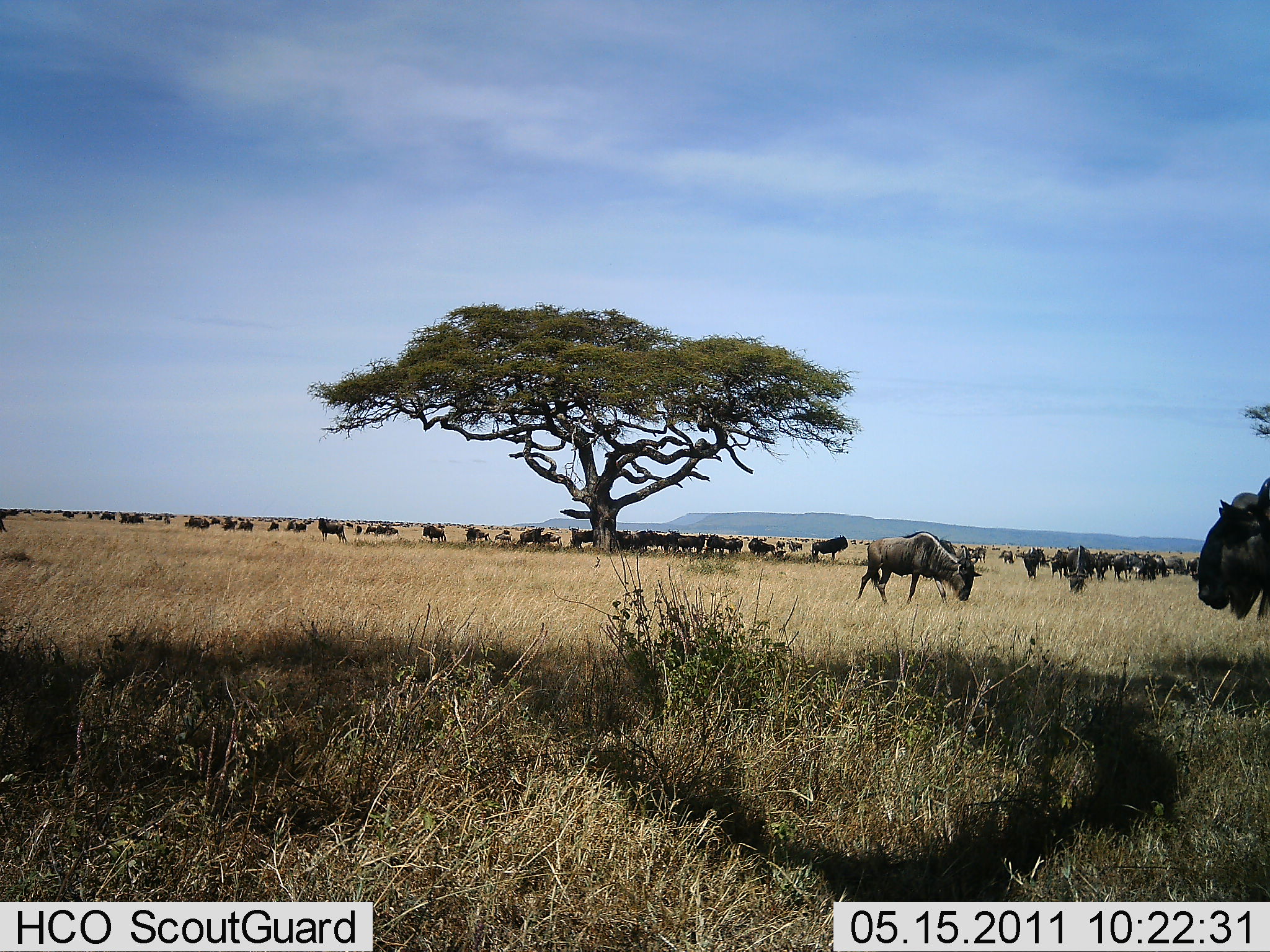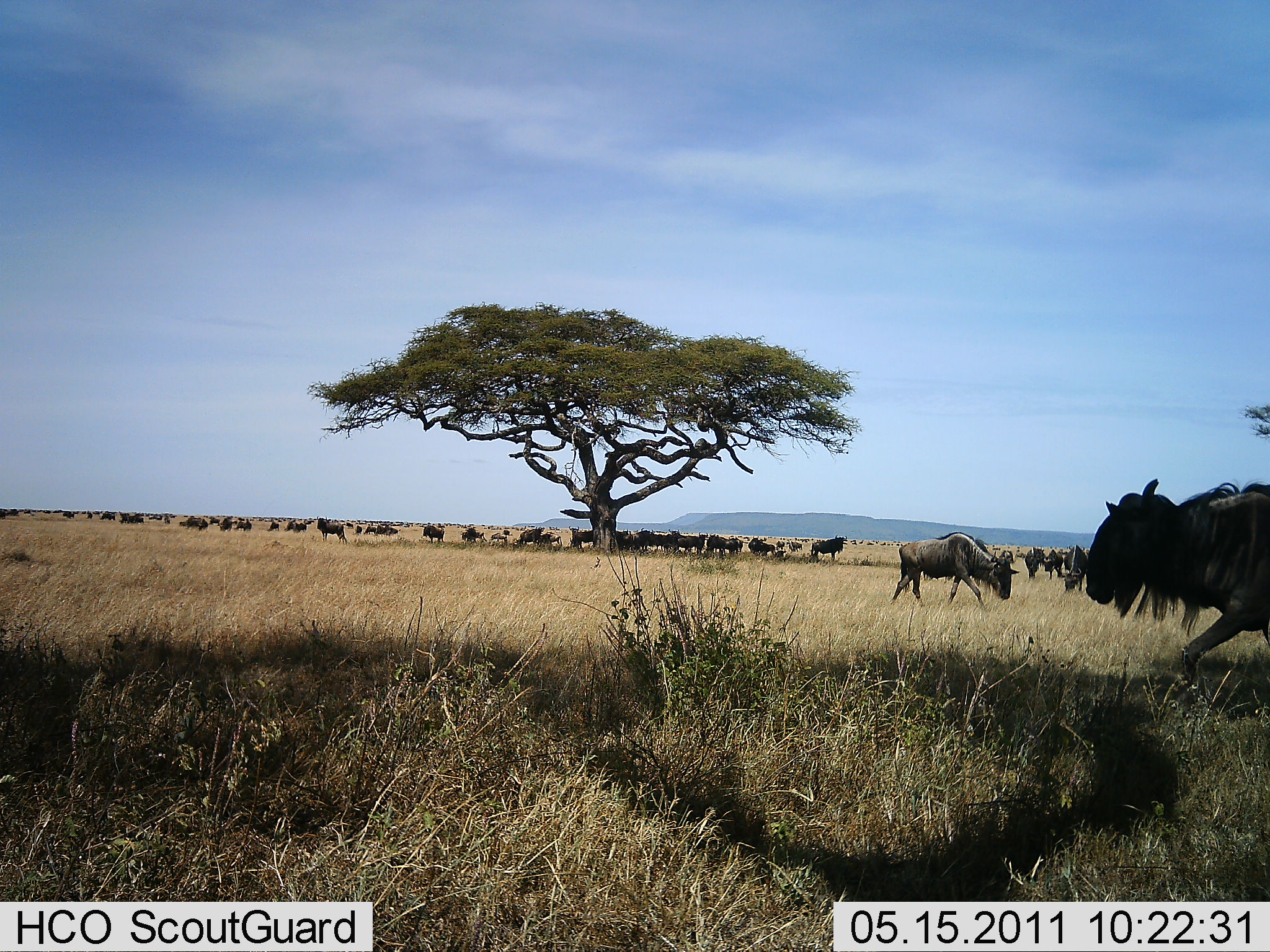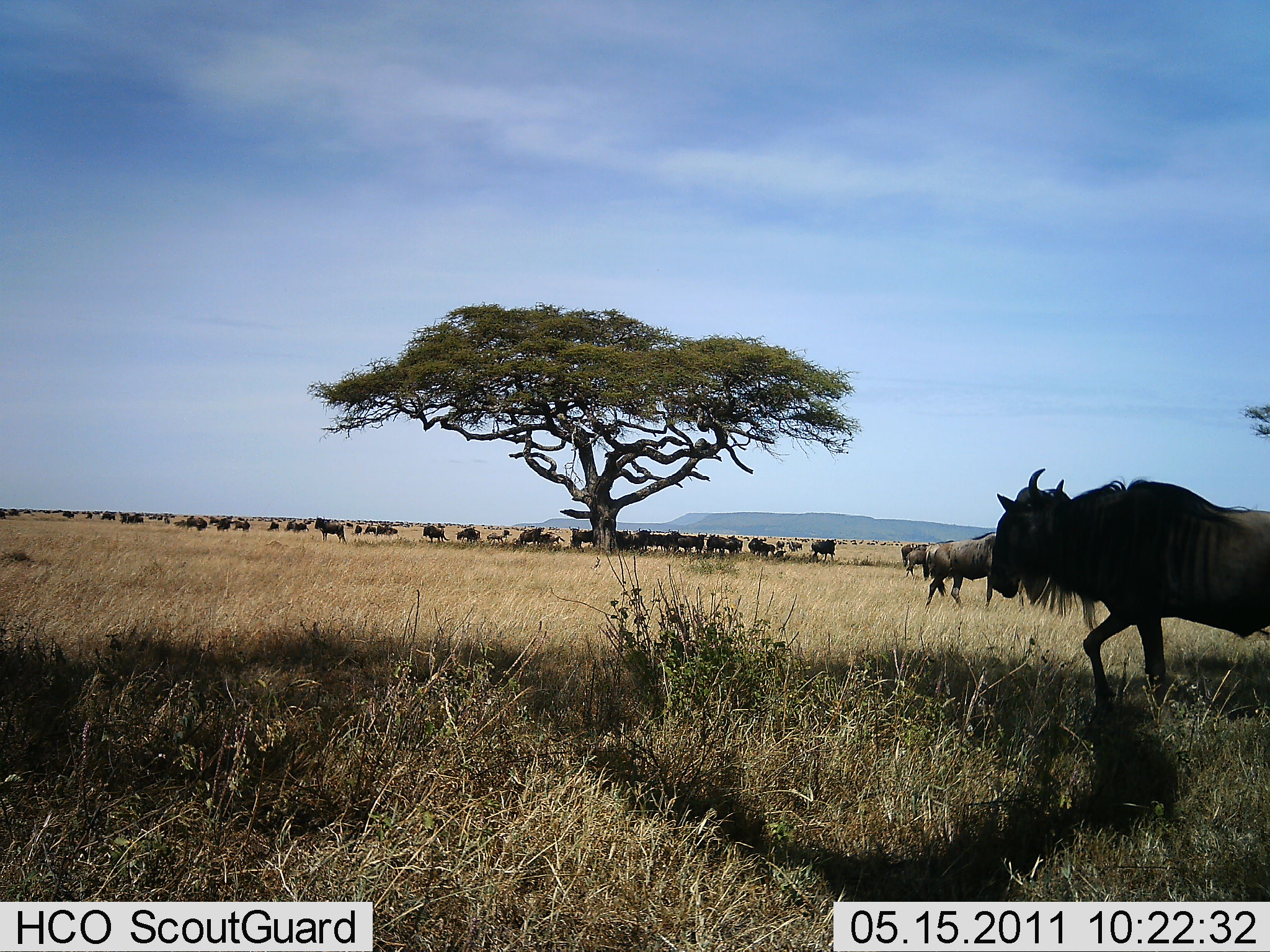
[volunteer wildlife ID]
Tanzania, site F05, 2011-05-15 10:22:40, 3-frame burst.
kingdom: Animalia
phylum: Chordata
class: Mammalia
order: Artiodactyla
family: Bovidae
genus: Connochaetes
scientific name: Connochaetes taurinus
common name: blue wildebeest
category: wildebeest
Wildebeest (blue wildebeest) (Connochaetes taurinus), count 51+. Behavior (volunteer vote fractions): standing 73%, resting 13%, moving 80%, interacting 7%. Young present (vote fraction): 0%. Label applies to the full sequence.